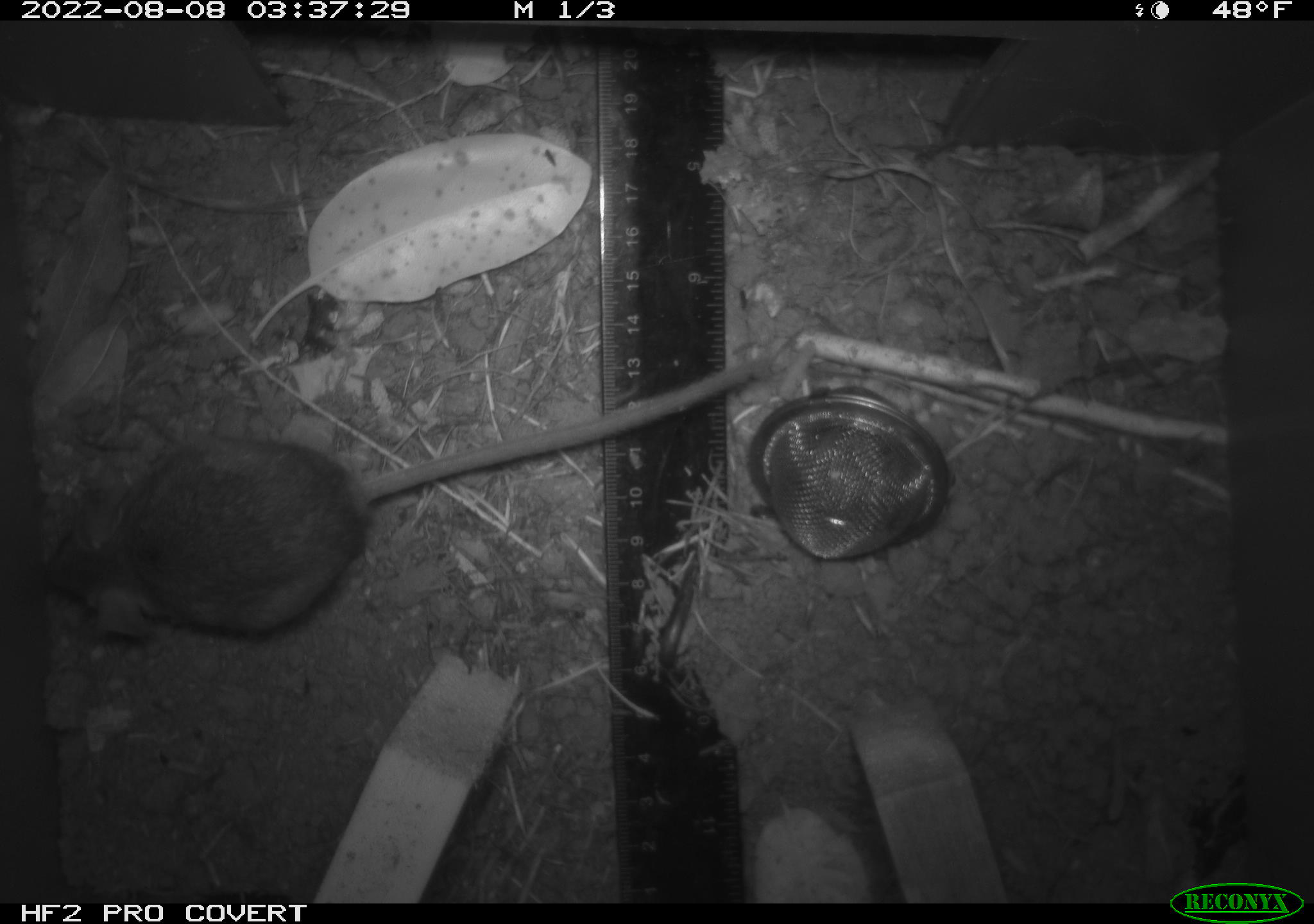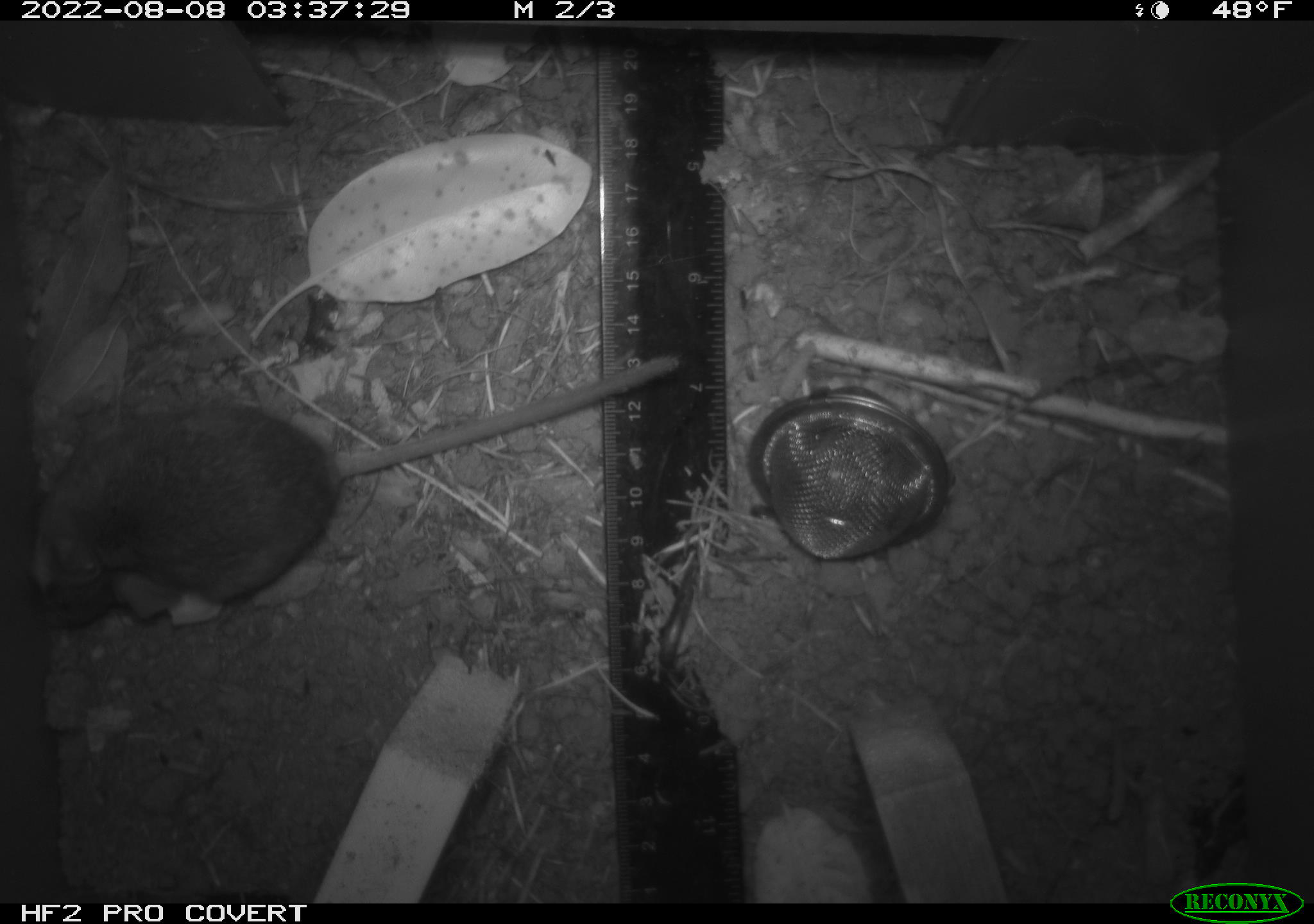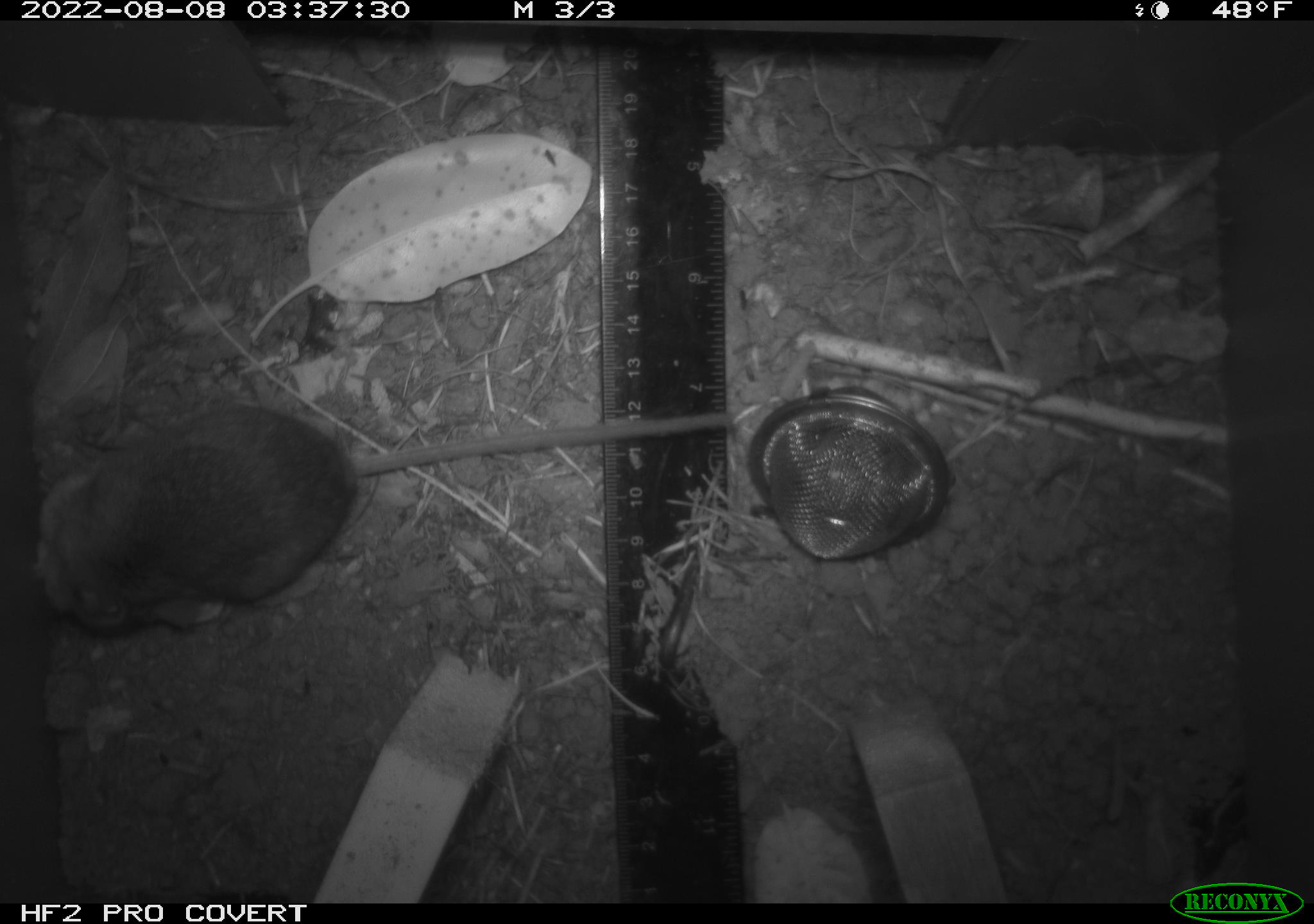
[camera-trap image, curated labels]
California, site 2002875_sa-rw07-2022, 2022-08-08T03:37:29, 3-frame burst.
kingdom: Animalia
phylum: Chordata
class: Mammalia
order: Rodentia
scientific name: Rodentia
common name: mouse species